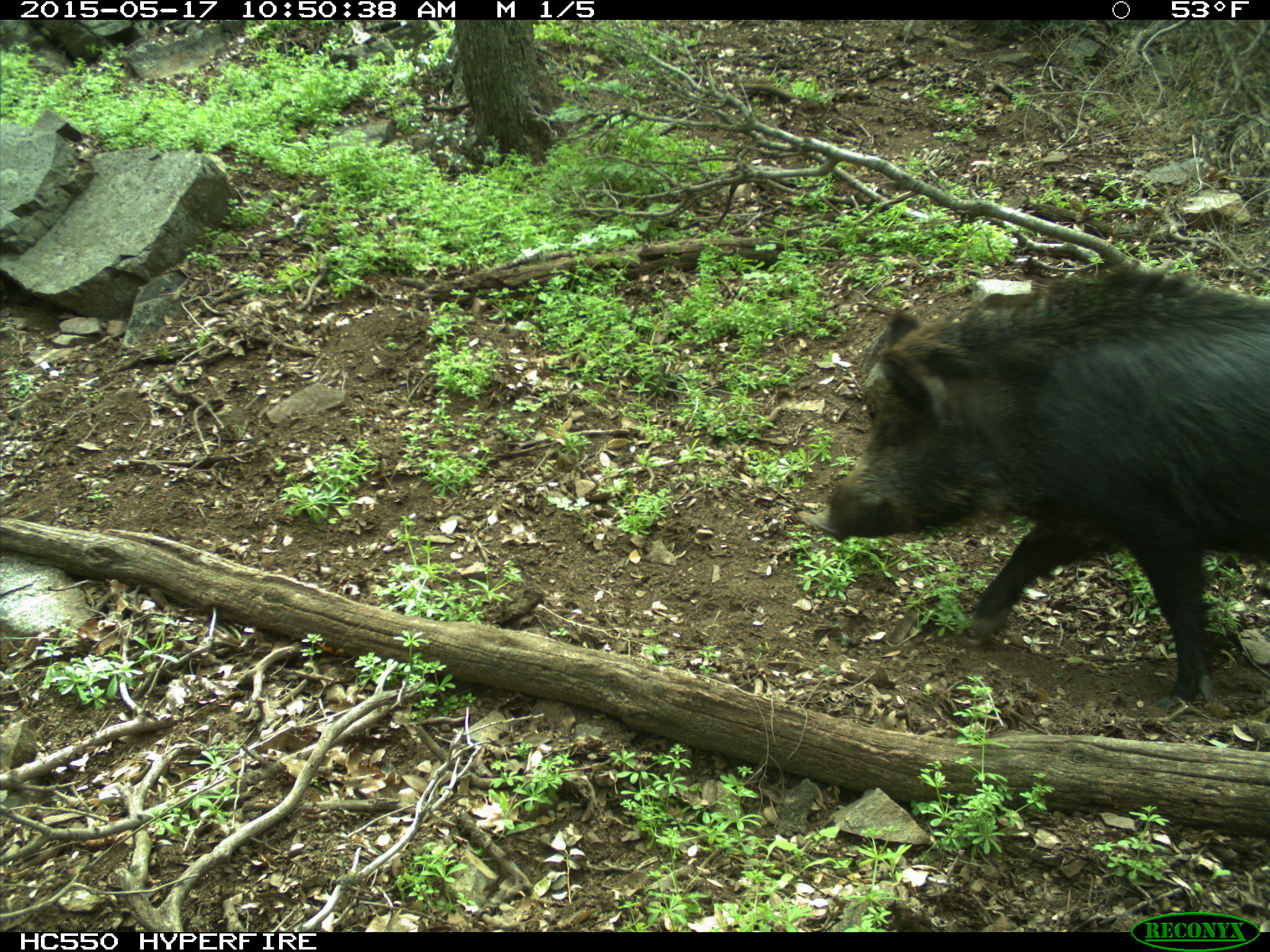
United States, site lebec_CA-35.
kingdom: Animalia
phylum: Chordata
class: Mammalia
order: Artiodactyla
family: Suidae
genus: Sus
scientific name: Sus scrofa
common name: wild boar